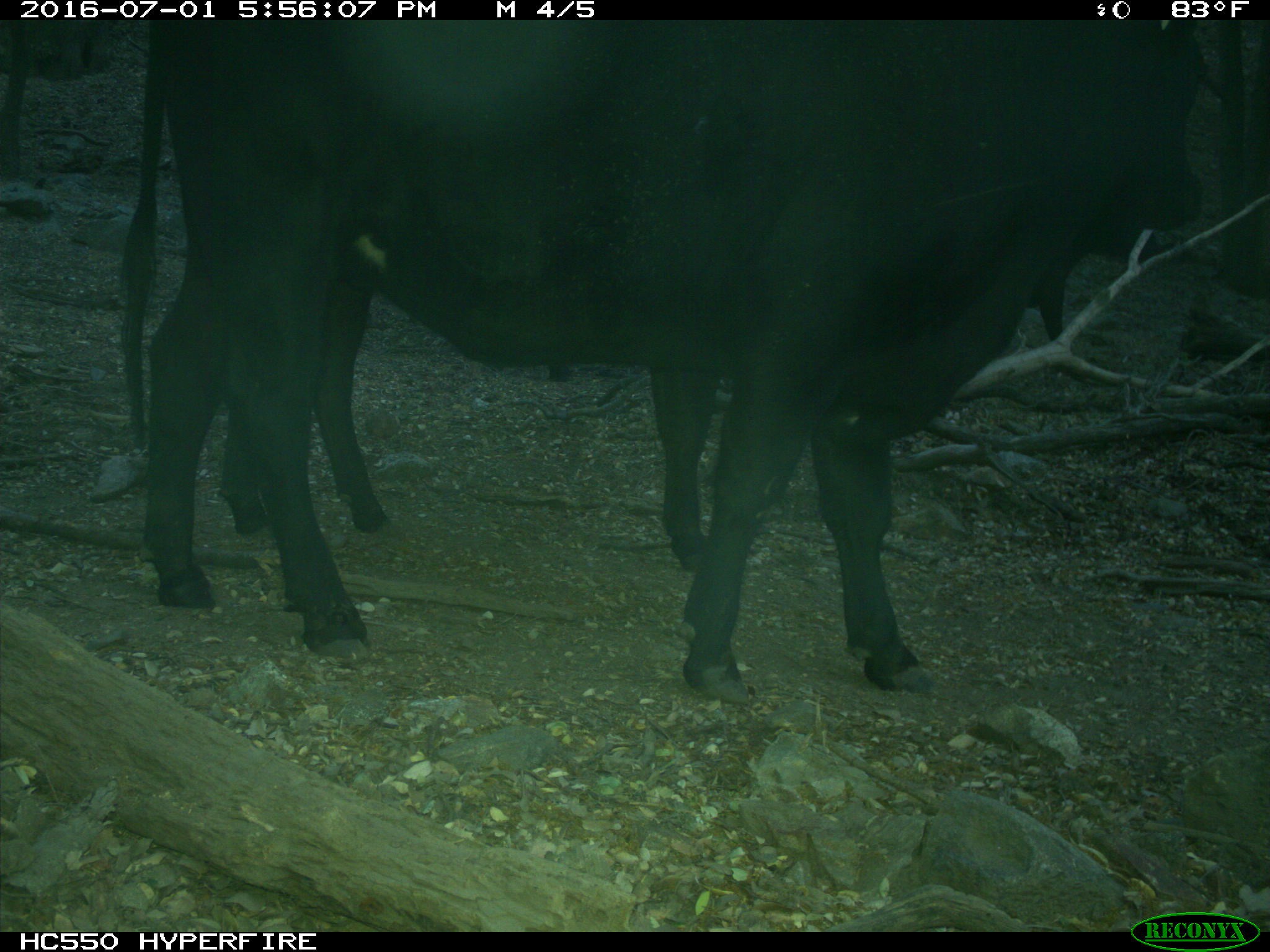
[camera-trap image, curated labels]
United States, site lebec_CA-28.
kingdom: Animalia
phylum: Chordata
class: Mammalia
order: Artiodactyla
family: Bovidae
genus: Bos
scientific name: Bos taurus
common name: domestic cow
Bos taurus (domestic cow).